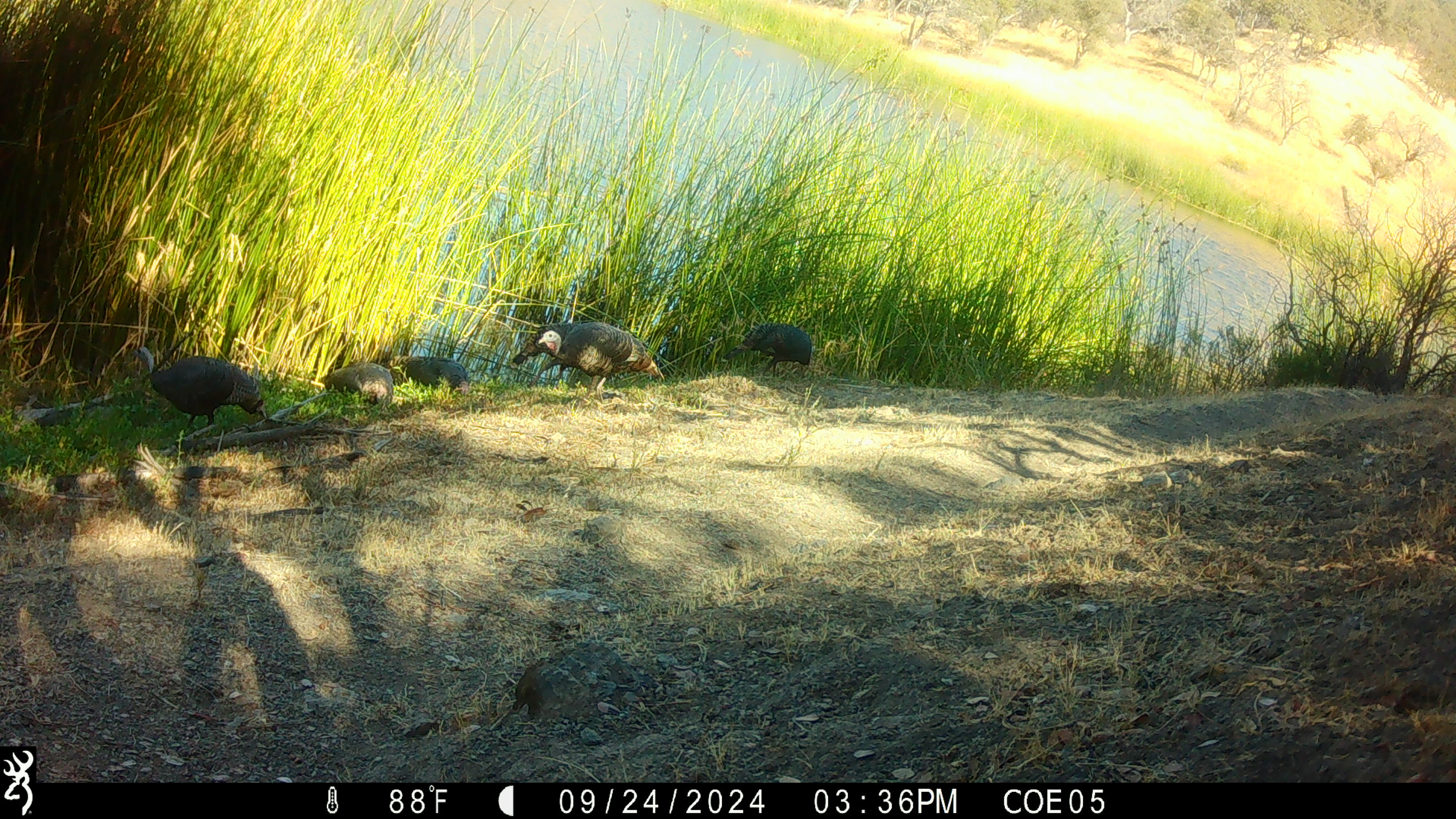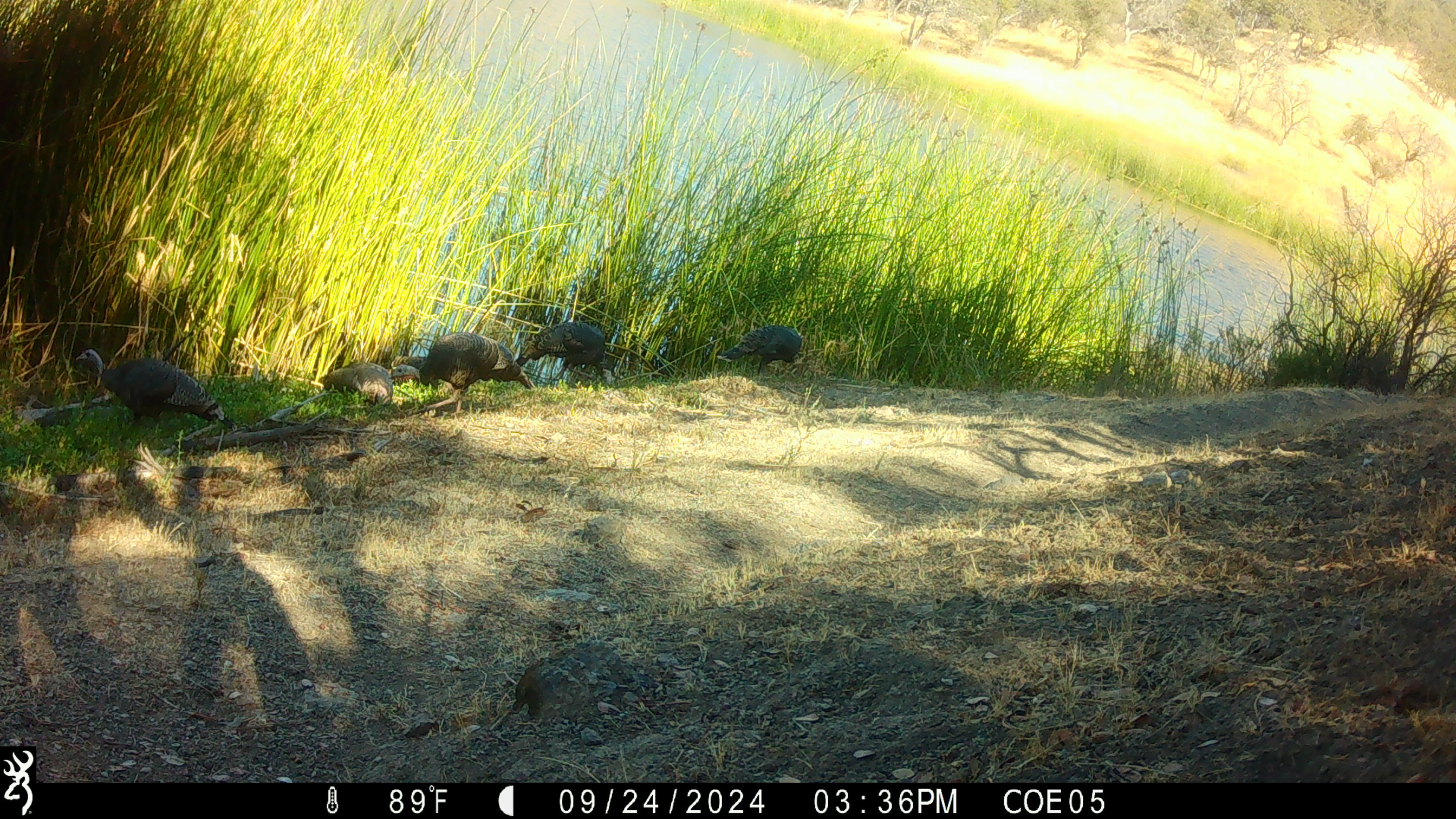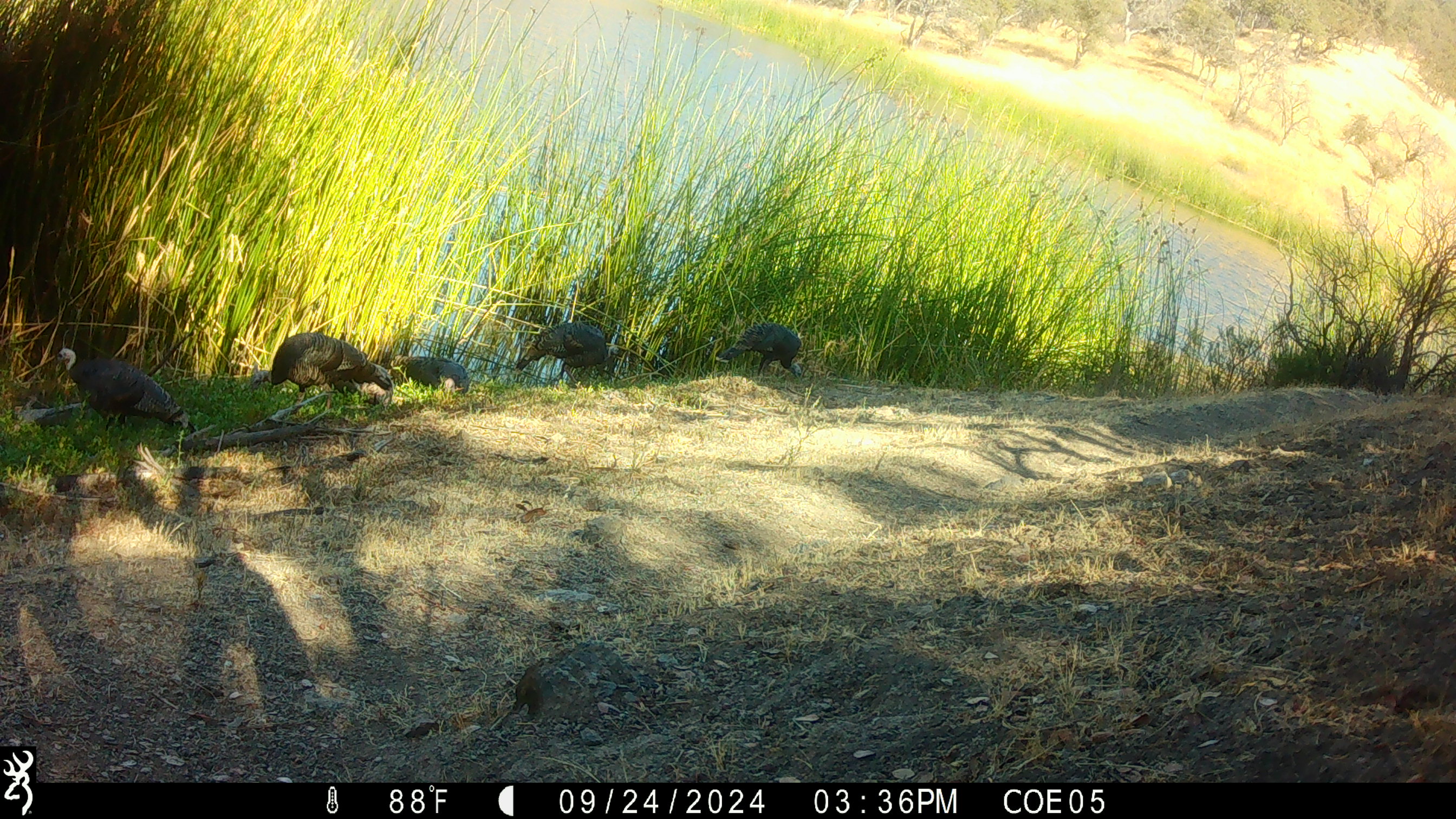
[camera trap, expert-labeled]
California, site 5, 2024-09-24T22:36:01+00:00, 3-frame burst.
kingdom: Animalia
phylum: Chordata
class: Aves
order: Galliformes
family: Phasianidae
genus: Meleagris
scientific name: Meleagris gallopavo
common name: turkey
Turkey (Meleagris gallopavo).